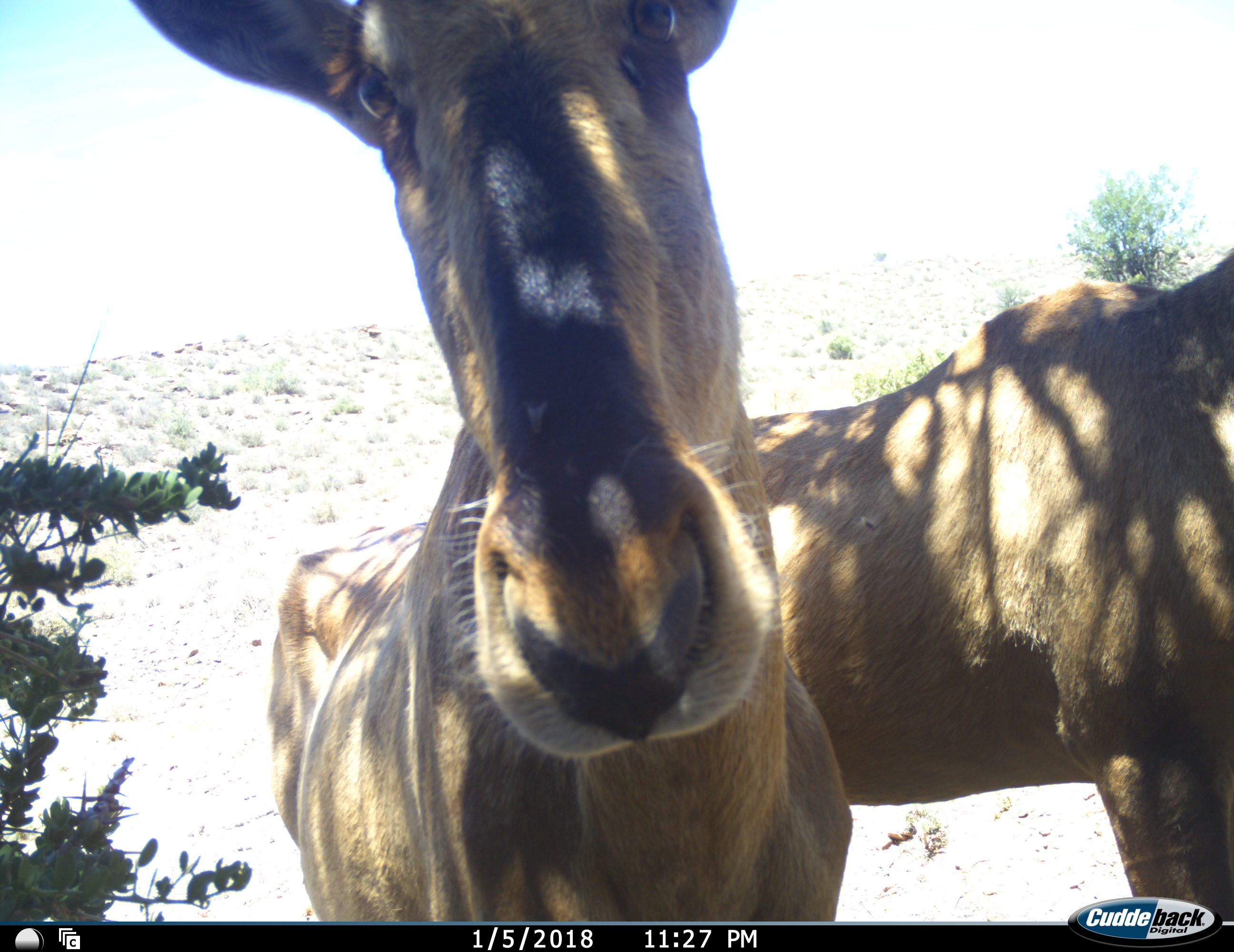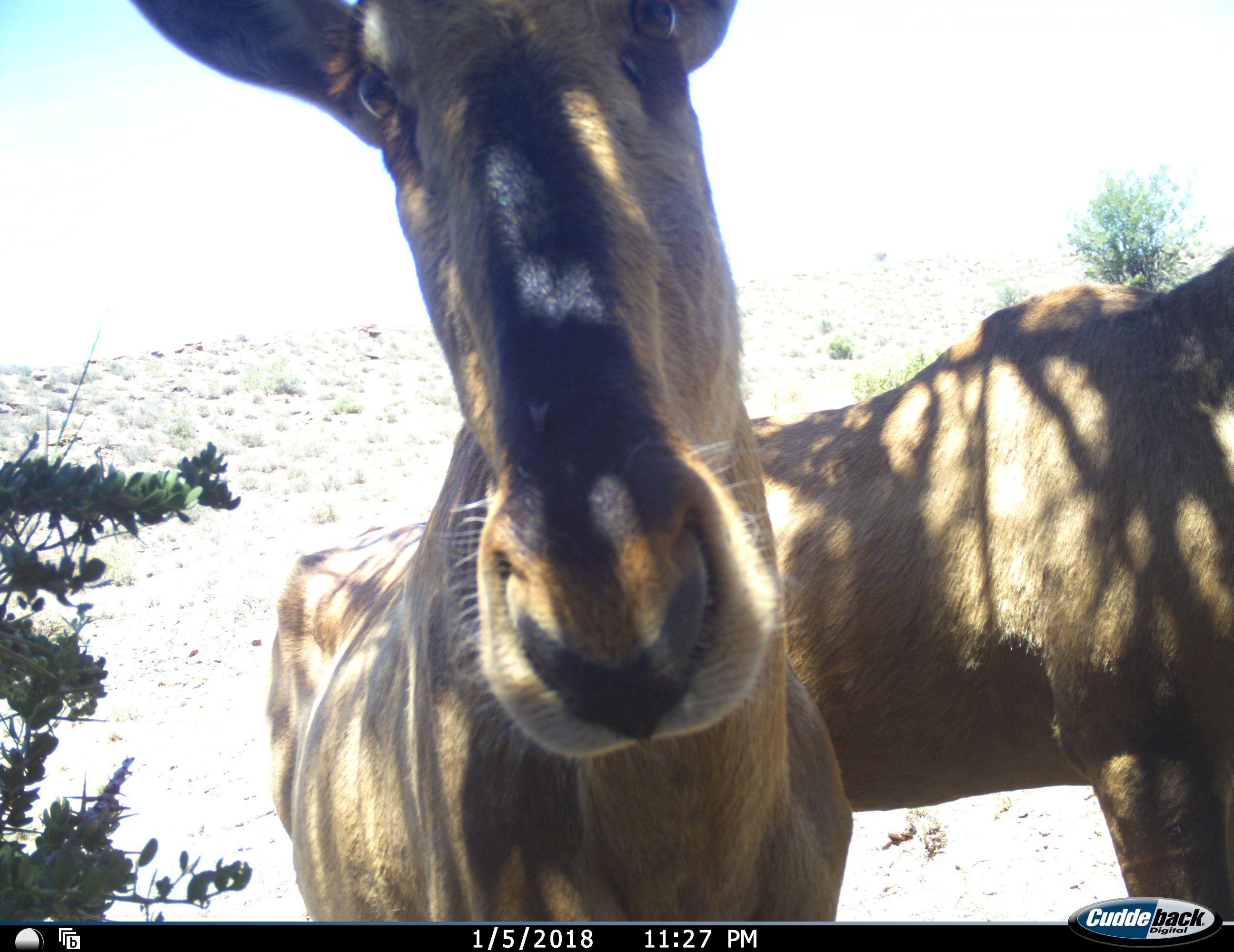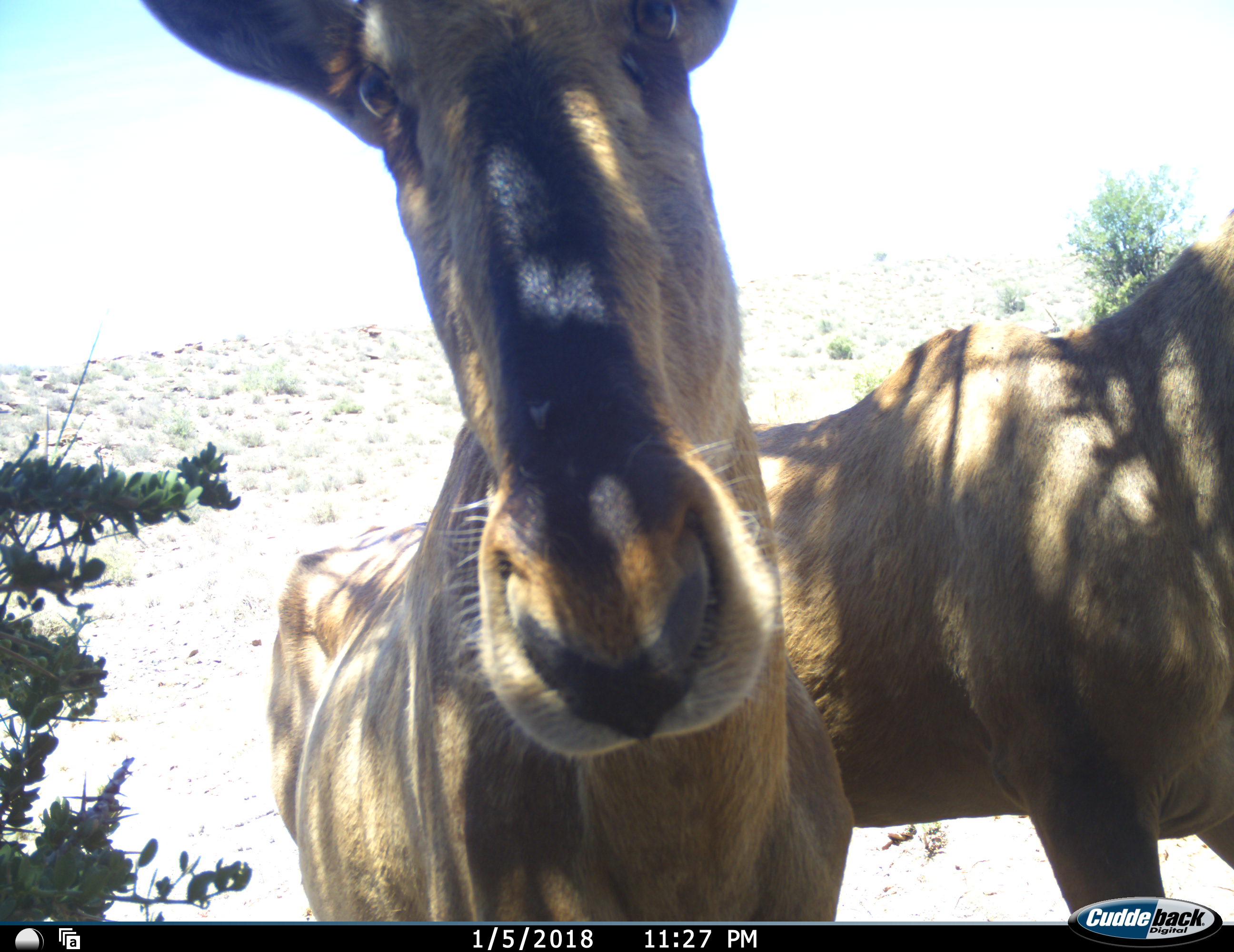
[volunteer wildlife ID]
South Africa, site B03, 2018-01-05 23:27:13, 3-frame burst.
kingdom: Animalia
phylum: Chordata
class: Mammalia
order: Artiodactyla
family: Bovidae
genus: Alcelaphus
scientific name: Alcelaphus buselaphus caama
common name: red hartebeest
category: hartebeestred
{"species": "hartebeestred (red hartebeest) (Alcelaphus buselaphus caama)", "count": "2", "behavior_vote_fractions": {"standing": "100%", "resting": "0%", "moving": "25%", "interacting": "0%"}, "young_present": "0%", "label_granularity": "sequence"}